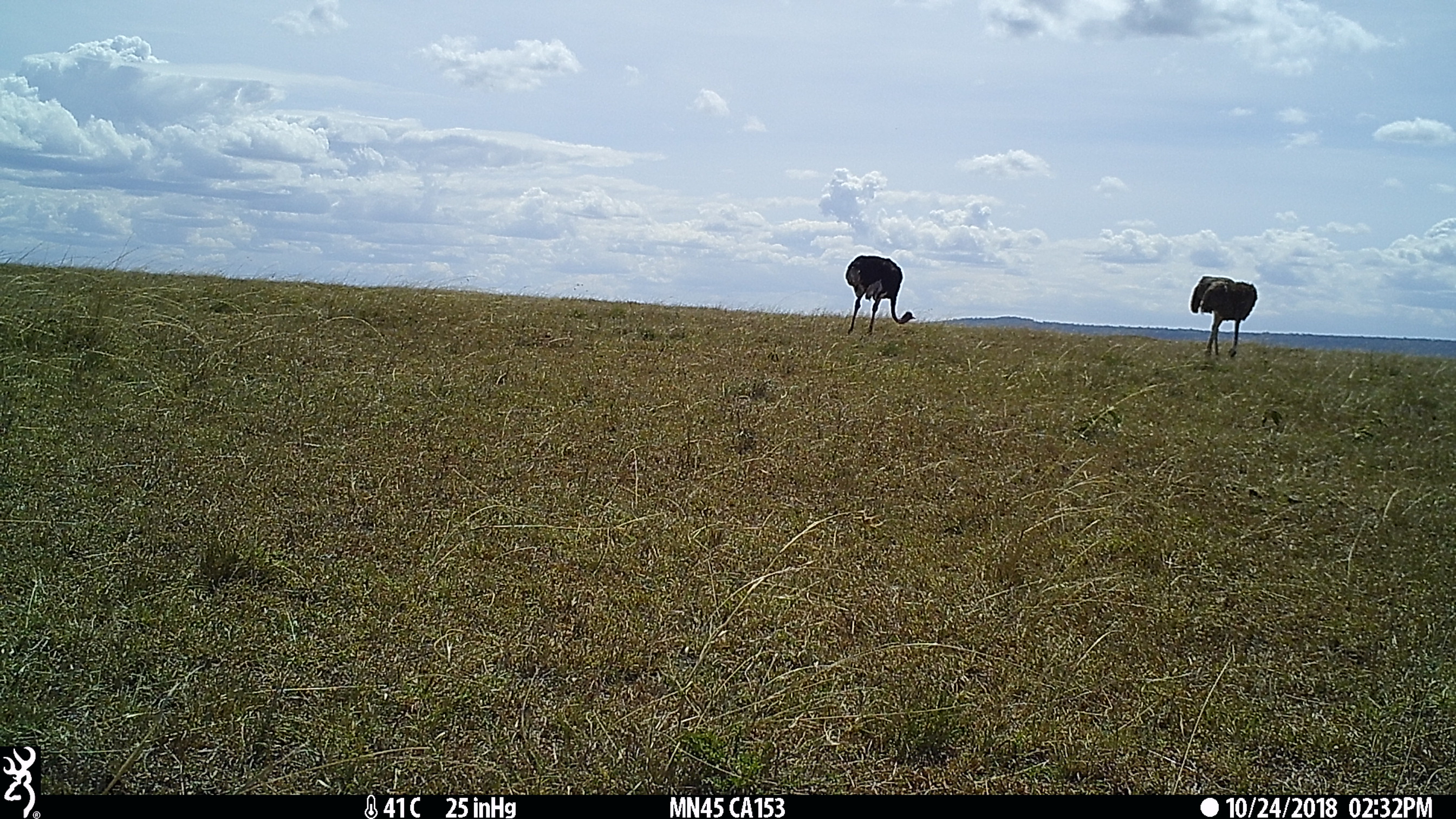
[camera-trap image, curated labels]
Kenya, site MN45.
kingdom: Animalia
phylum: Chordata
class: Aves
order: Struthioniformes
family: Struthionidae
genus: Struthio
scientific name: Struthio camelus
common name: ostrich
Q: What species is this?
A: Ostrich (Struthio camelus).